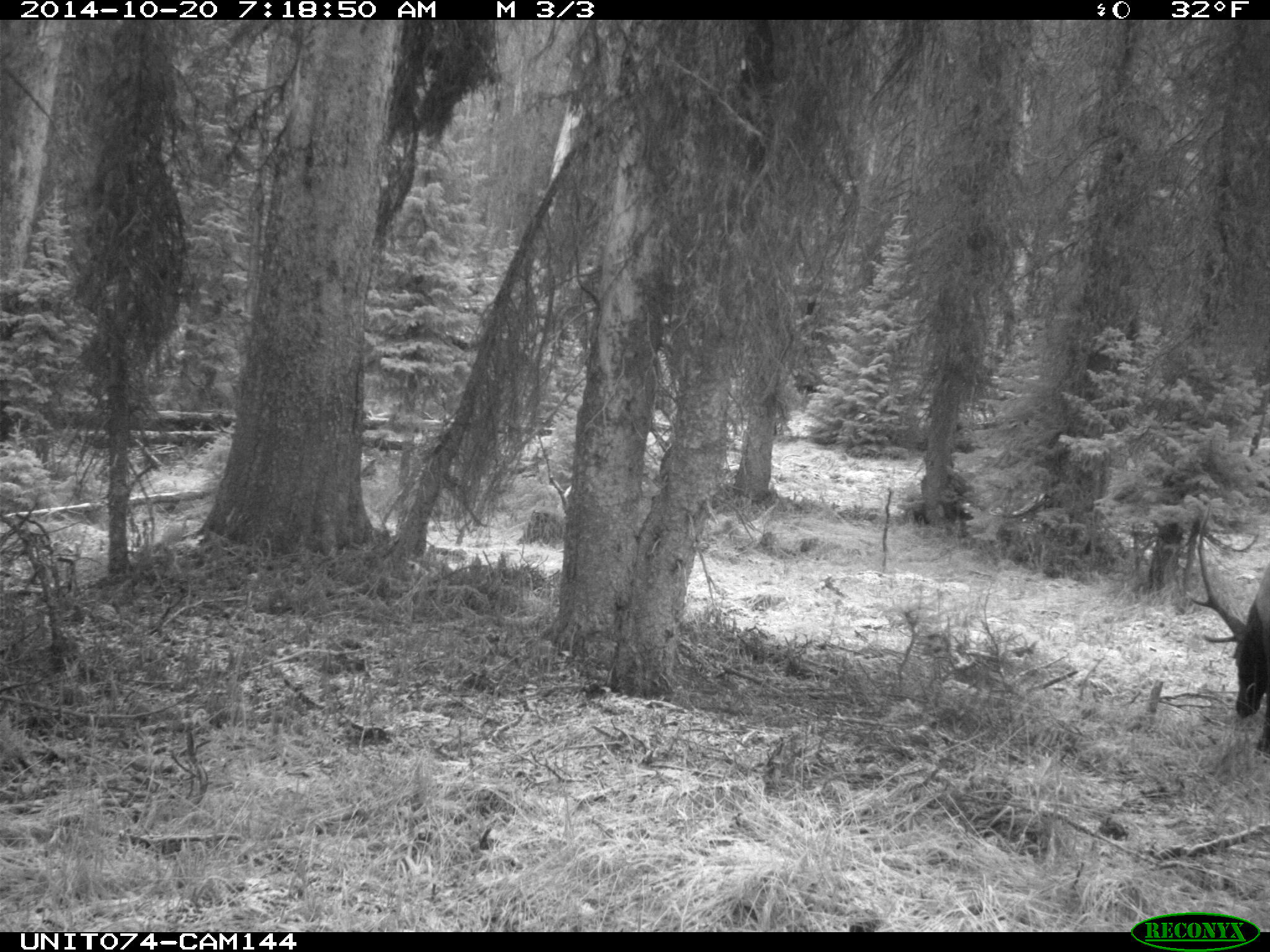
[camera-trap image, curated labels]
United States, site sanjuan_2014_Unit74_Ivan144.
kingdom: Animalia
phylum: Chordata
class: Mammalia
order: Artiodactyla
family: Cervidae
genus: Cervus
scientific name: Cervus elaphus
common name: red deer